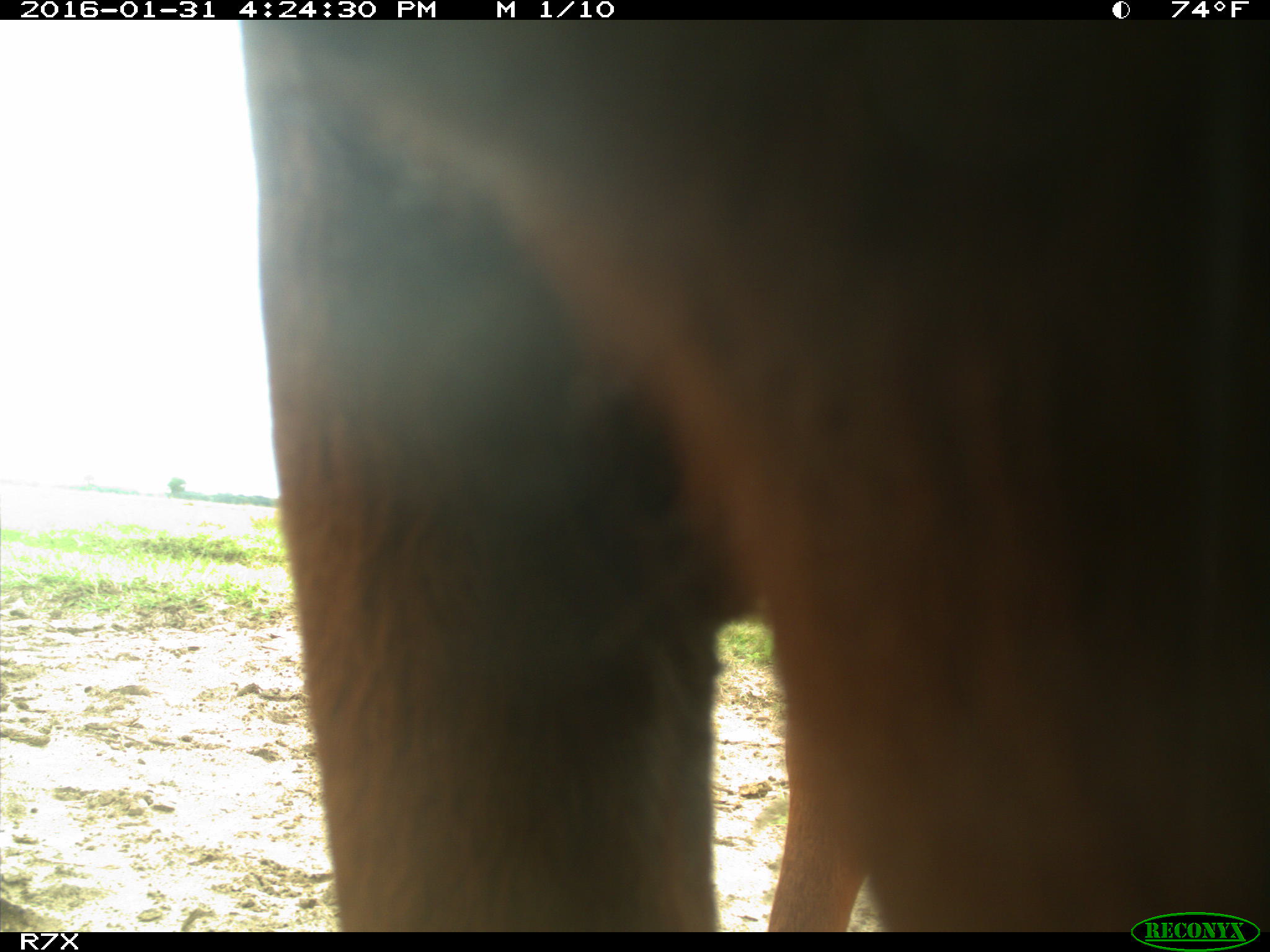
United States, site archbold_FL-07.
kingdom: Animalia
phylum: Chordata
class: Mammalia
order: Artiodactyla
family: Bovidae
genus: Bos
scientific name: Bos taurus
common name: domestic cow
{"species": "Bos taurus (domestic cow)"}